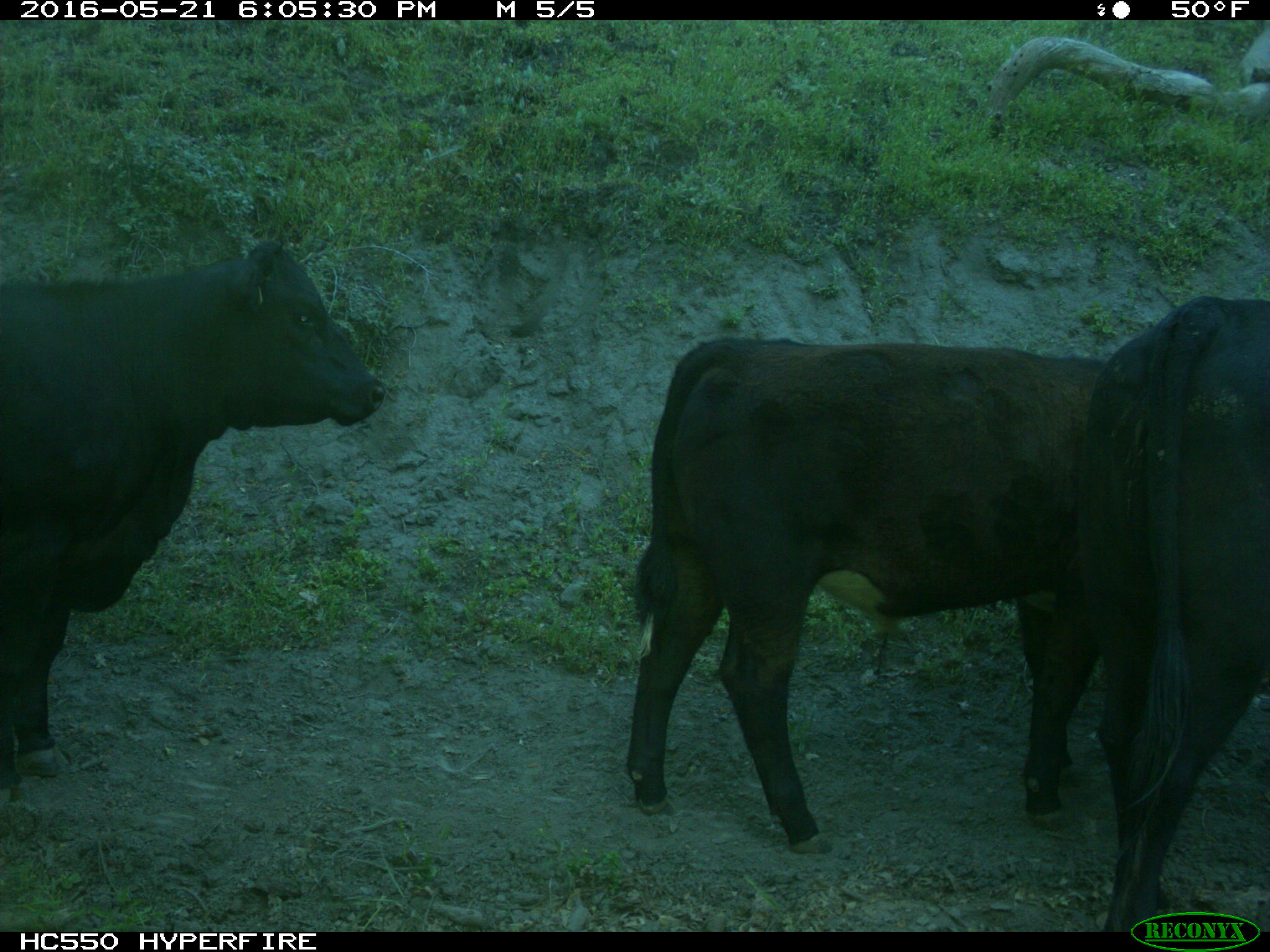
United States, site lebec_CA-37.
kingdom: Animalia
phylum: Chordata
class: Mammalia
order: Artiodactyla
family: Bovidae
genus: Bos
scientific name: Bos taurus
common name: domestic cow